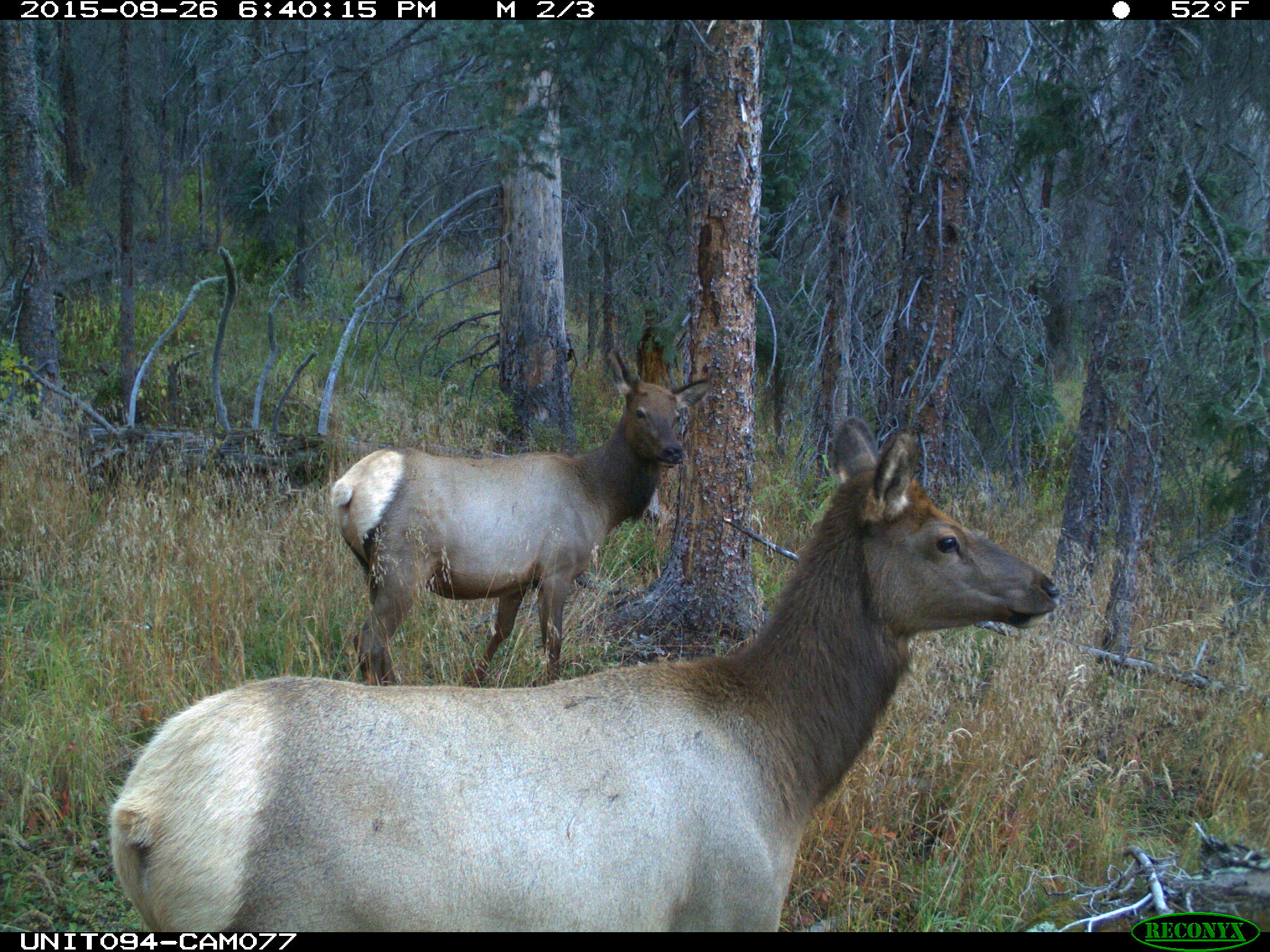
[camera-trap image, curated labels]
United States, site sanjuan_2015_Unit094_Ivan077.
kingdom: Animalia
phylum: Chordata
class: Mammalia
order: Artiodactyla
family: Cervidae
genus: Cervus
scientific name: Cervus elaphus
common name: red deer